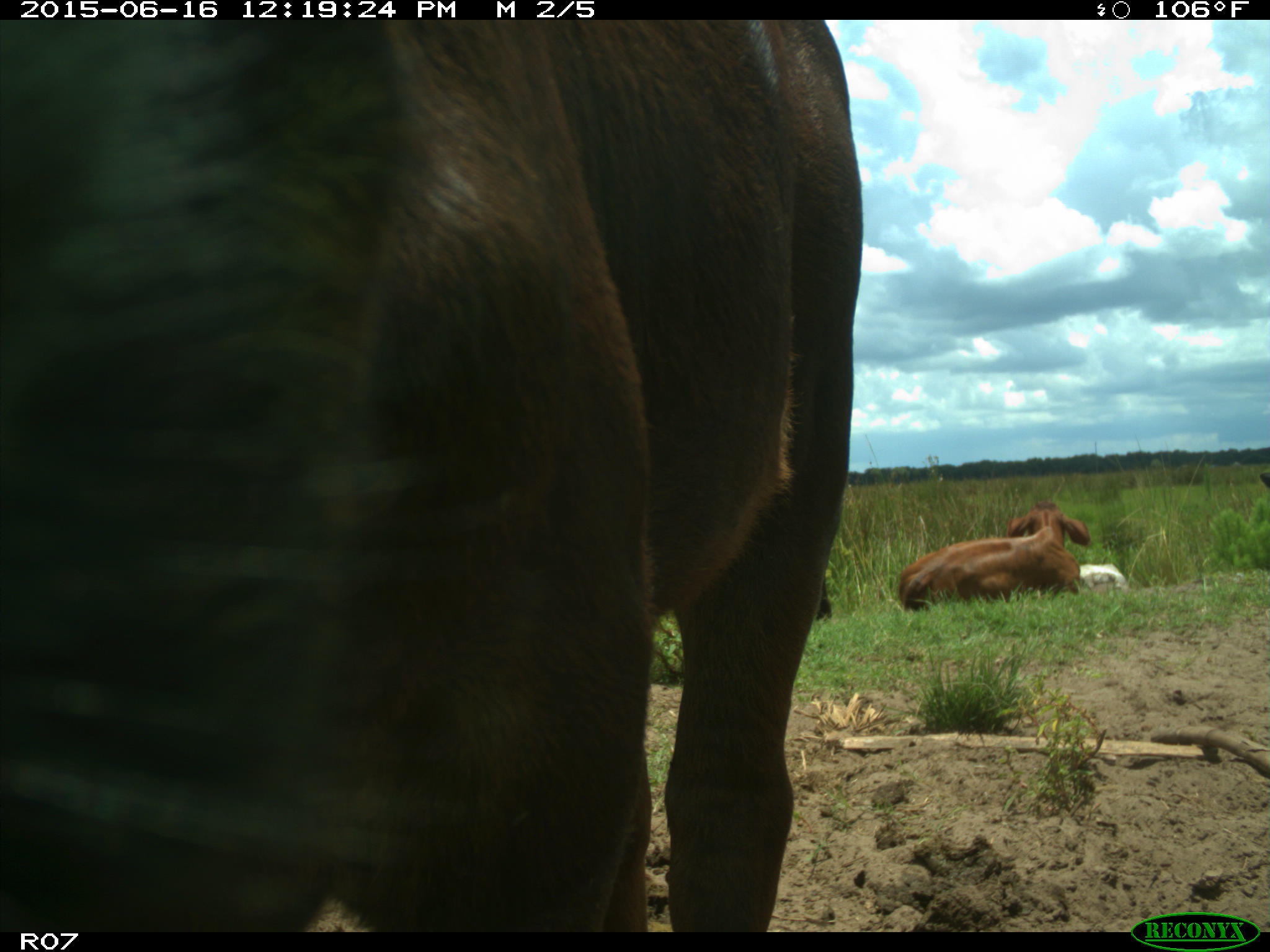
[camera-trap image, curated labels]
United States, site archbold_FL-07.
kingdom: Animalia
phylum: Chordata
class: Mammalia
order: Artiodactyla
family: Bovidae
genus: Bos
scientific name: Bos taurus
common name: domestic cow